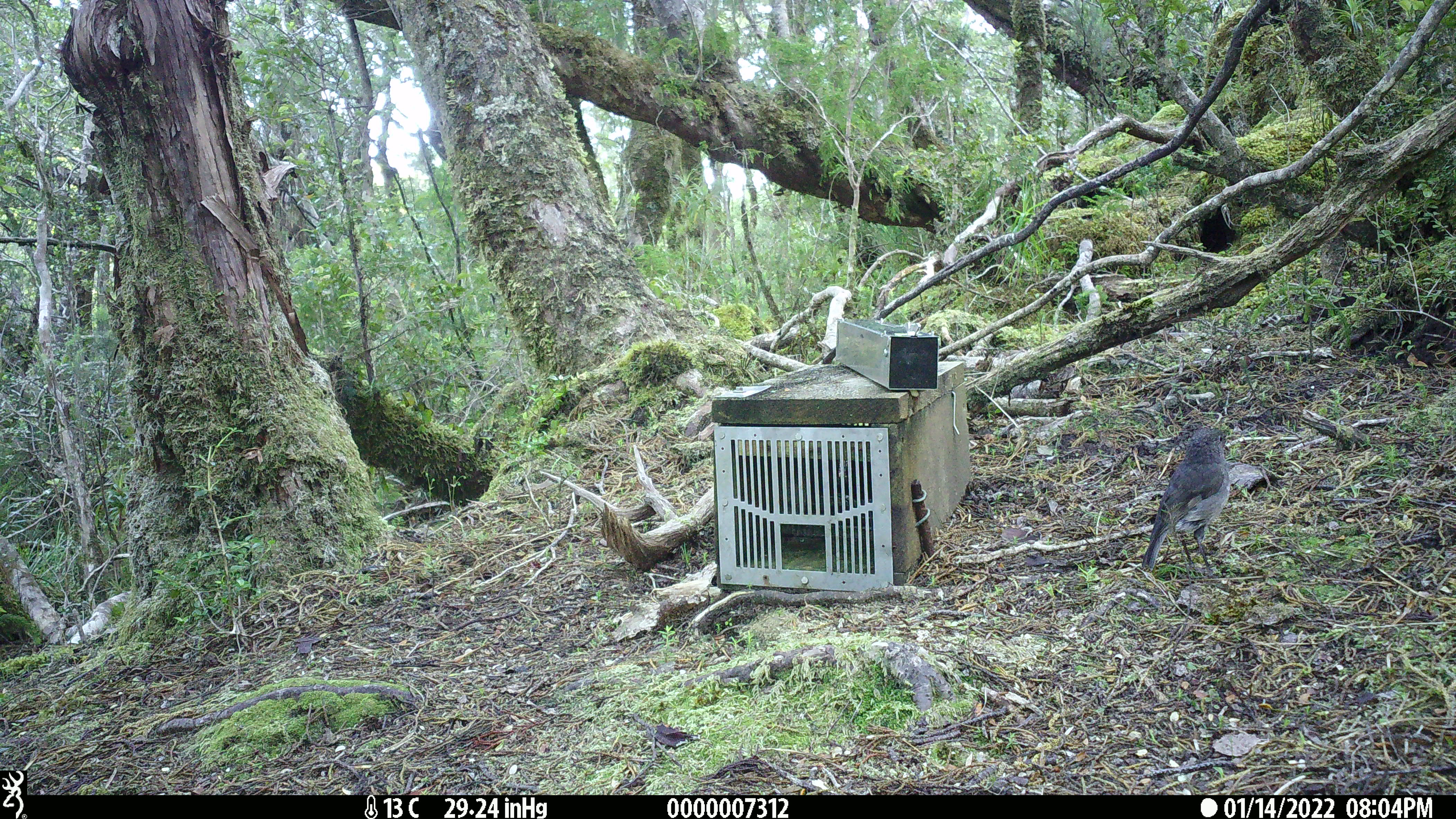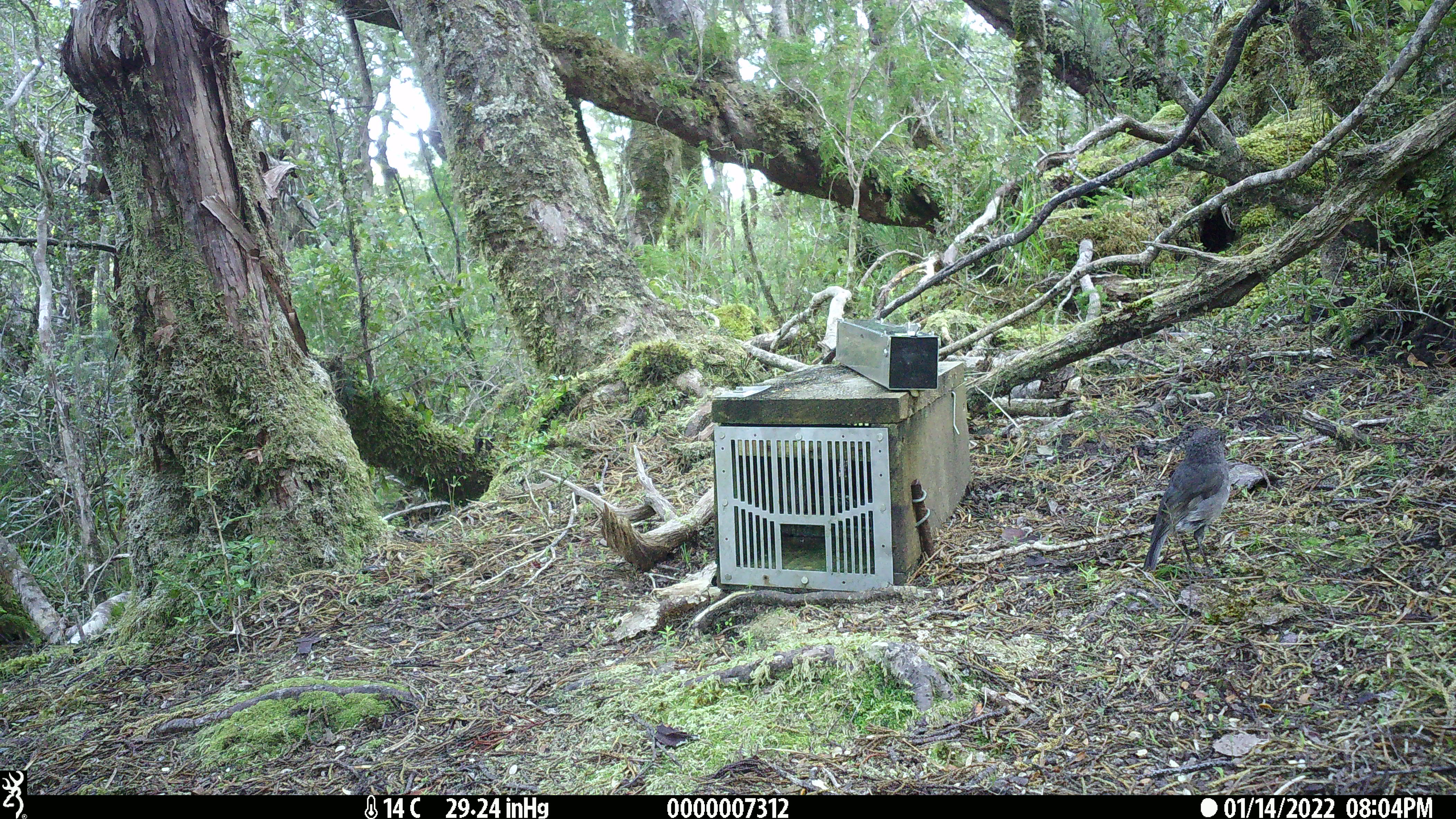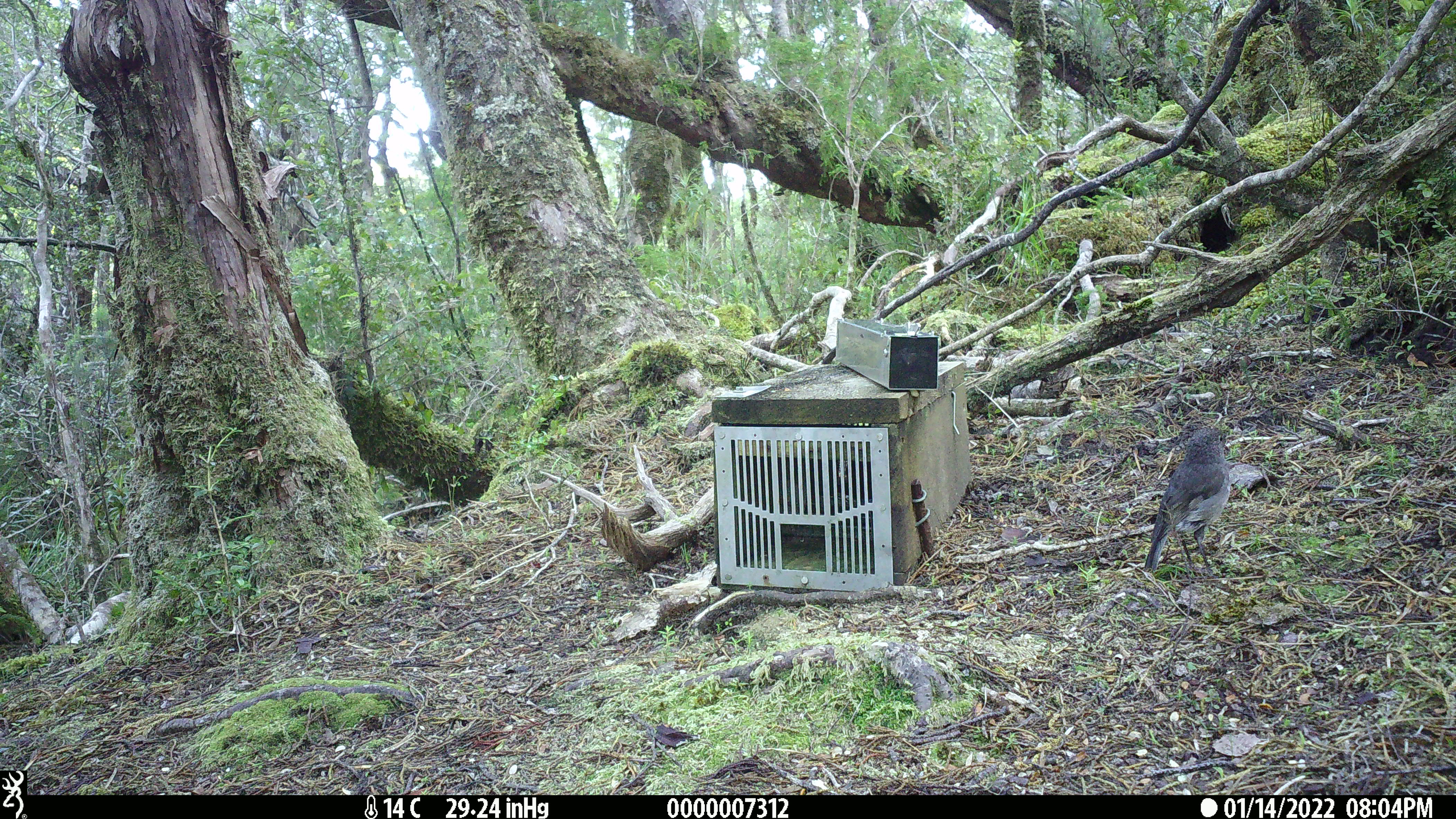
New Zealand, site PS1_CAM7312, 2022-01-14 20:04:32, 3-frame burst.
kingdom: Animalia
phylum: Chordata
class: Aves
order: Passeriformes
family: Petroicidae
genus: Petroica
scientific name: Petroica australis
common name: new zealand robin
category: robin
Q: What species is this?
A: Robin (new zealand robin) (Petroica australis).